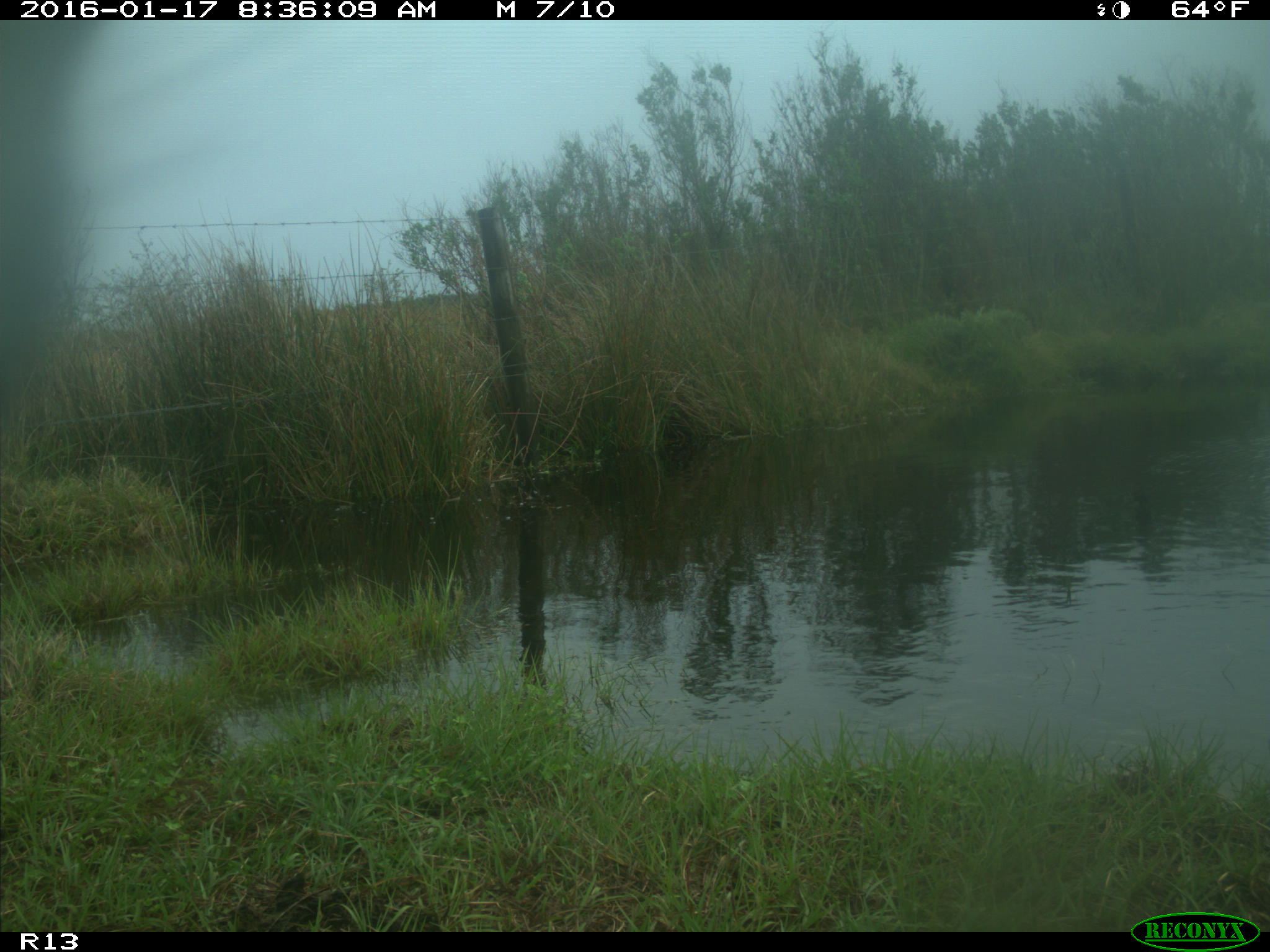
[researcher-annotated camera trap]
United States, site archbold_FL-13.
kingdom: Animalia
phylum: Chordata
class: Mammalia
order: Artiodactyla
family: Bovidae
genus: Bos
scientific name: Bos taurus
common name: domestic cow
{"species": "Bos taurus (domestic cow)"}